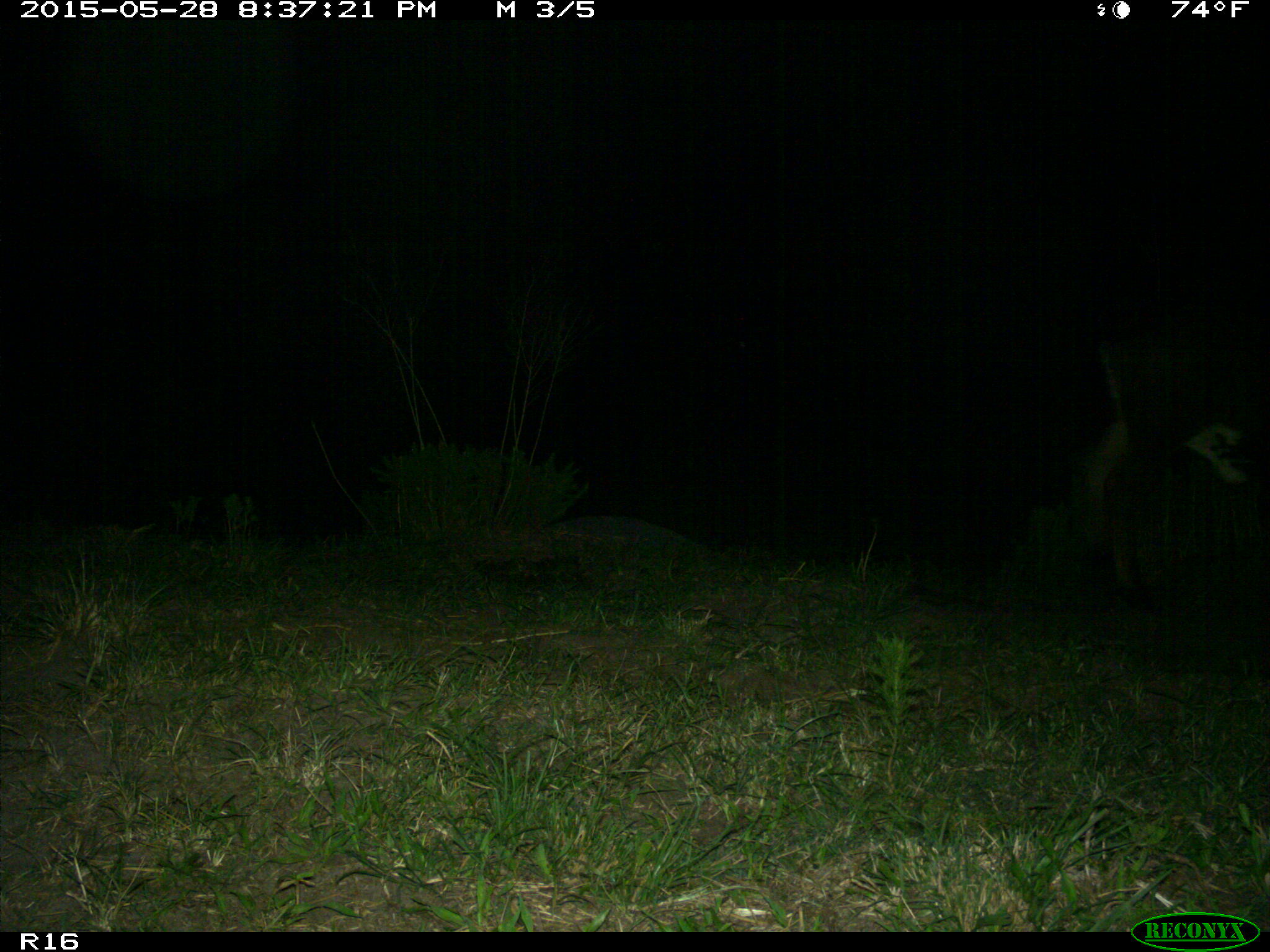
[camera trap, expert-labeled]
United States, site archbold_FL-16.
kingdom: Animalia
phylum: Chordata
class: Mammalia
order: Artiodactyla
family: Bovidae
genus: Bos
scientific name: Bos taurus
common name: domestic cow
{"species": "Bos taurus (domestic cow)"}